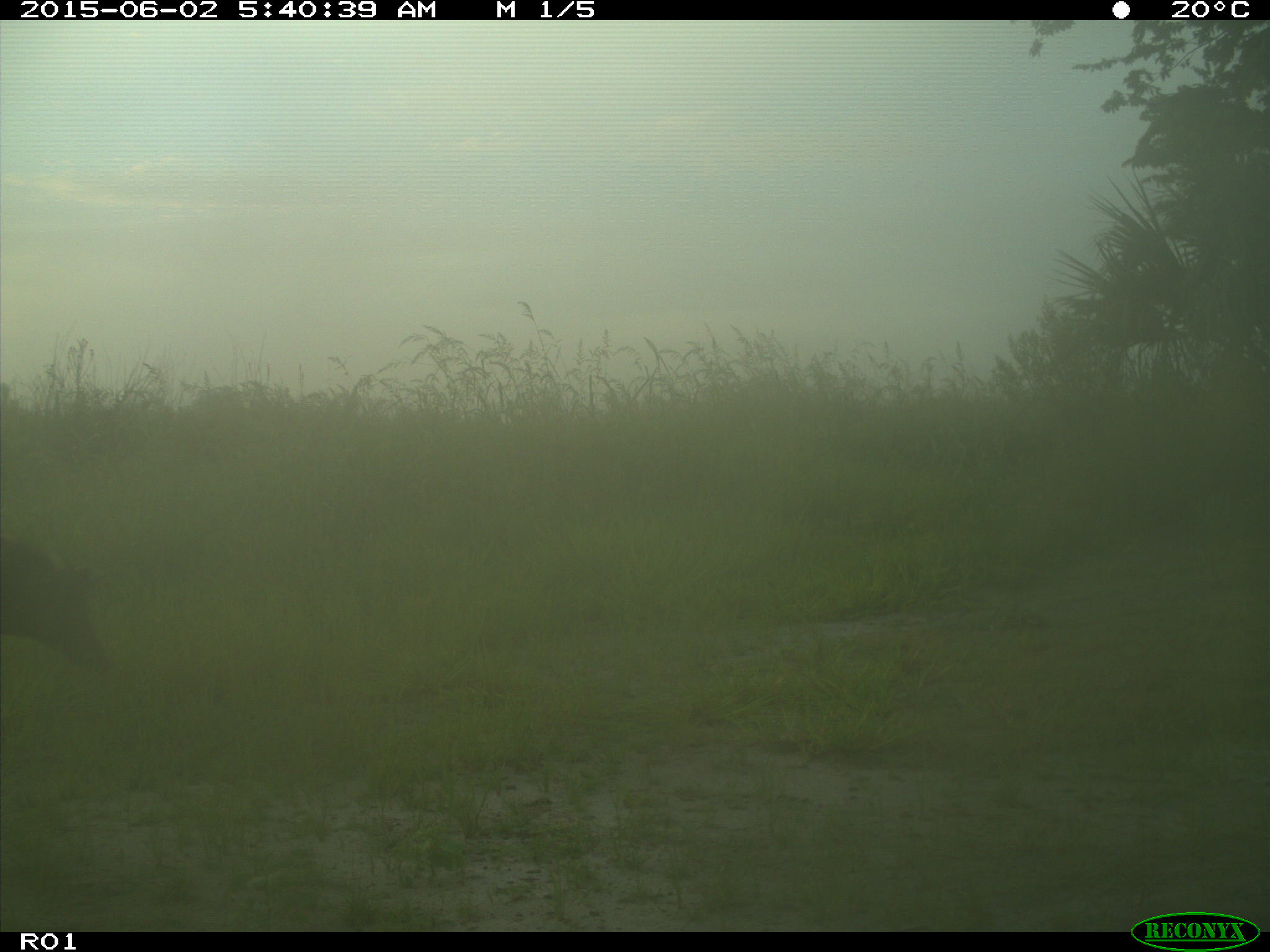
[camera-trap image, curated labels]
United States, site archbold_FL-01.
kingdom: Animalia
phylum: Chordata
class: Mammalia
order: Artiodactyla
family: Suidae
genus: Sus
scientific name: Sus scrofa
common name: wild boar